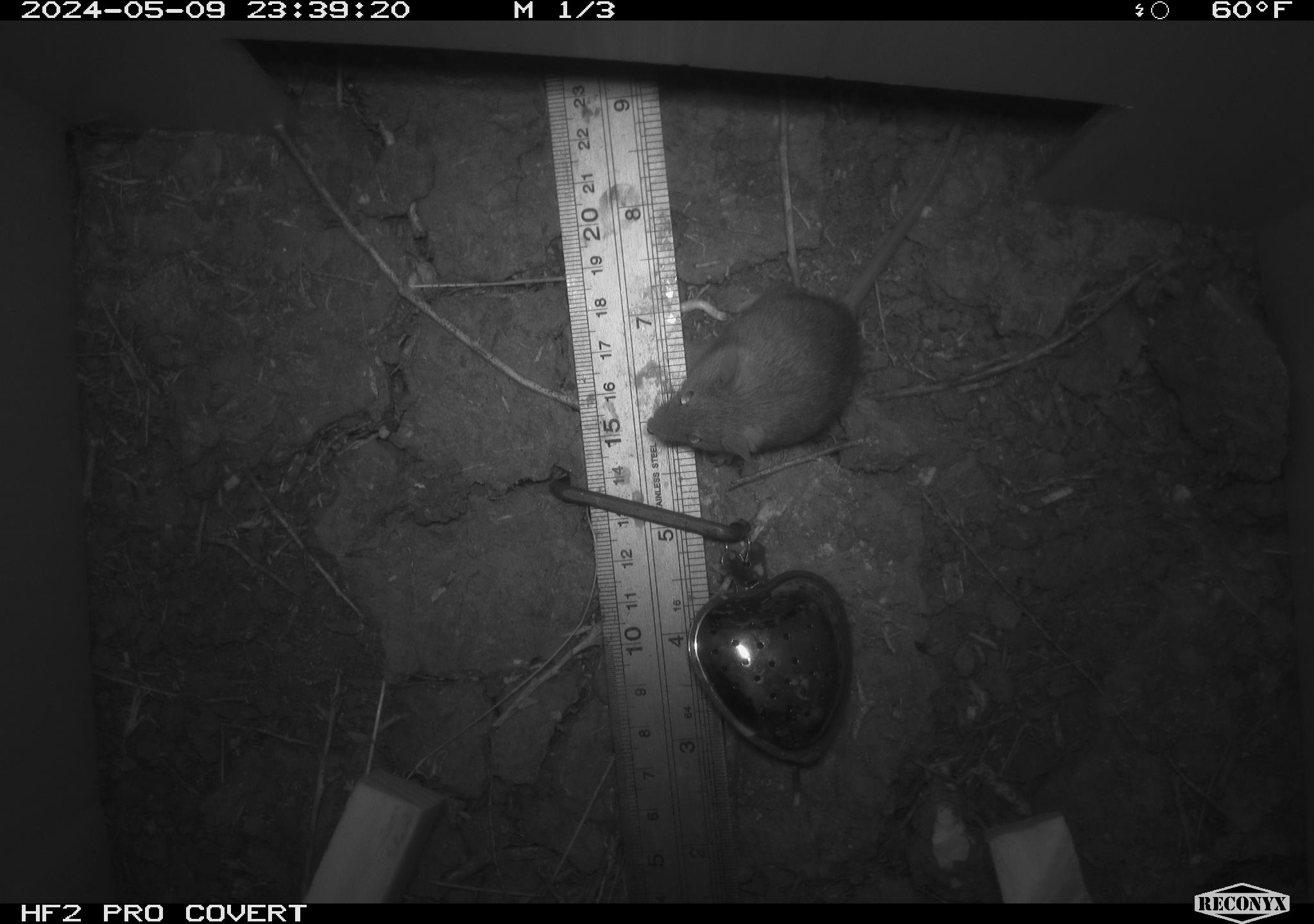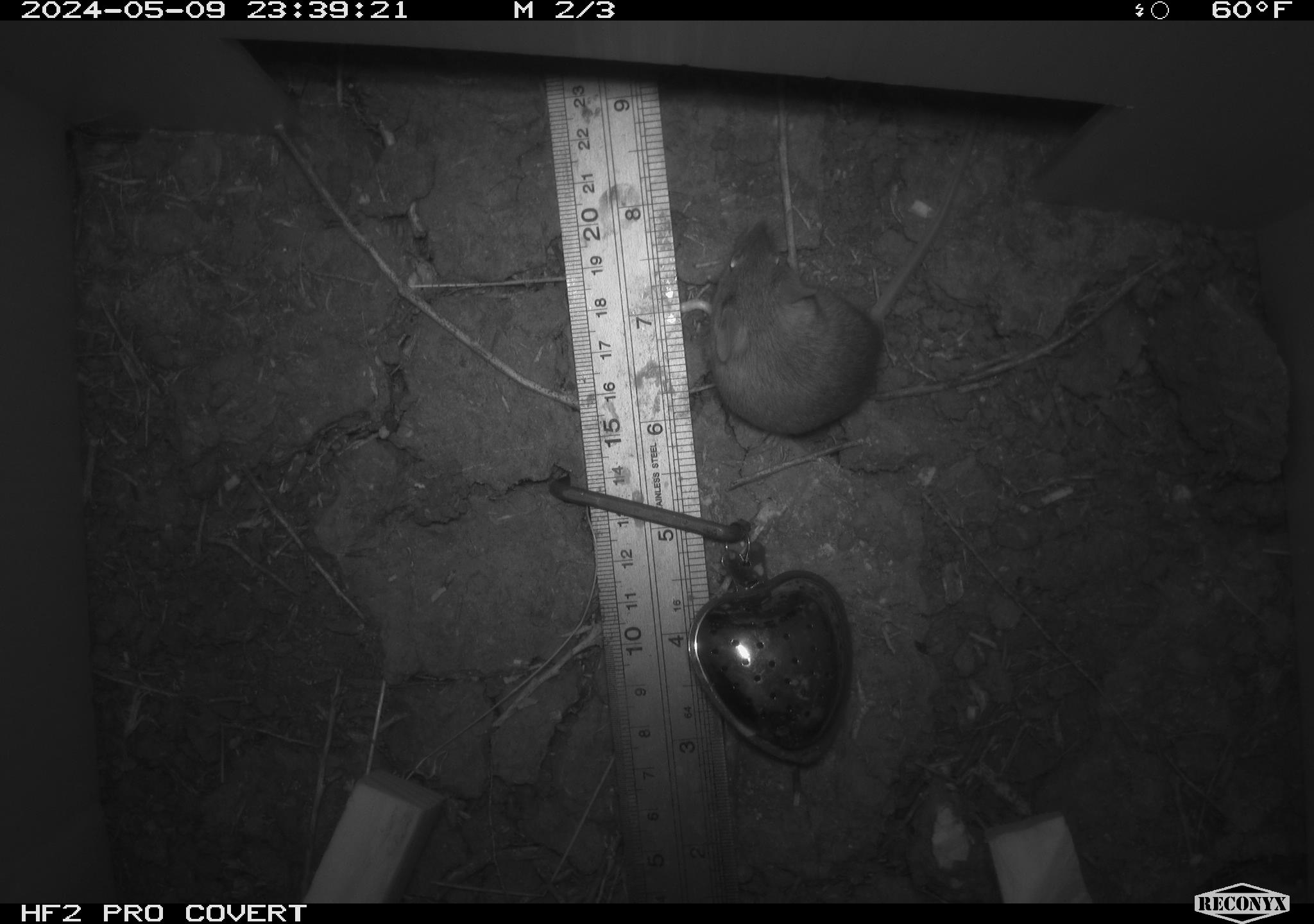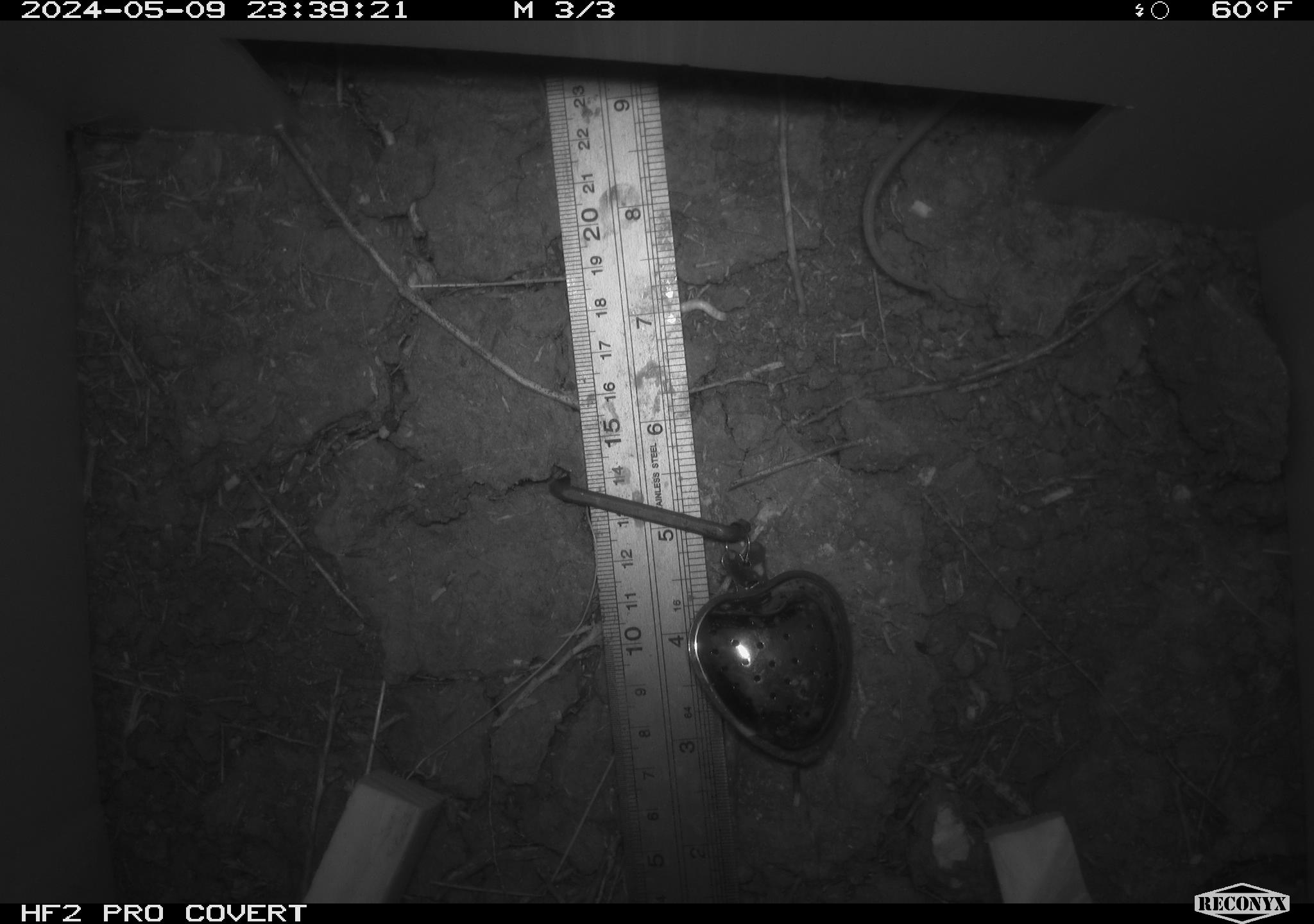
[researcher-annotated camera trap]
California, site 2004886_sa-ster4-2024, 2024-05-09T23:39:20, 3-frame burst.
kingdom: Animalia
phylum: Chordata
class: Mammalia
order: Rodentia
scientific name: Rodentia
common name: mouse species